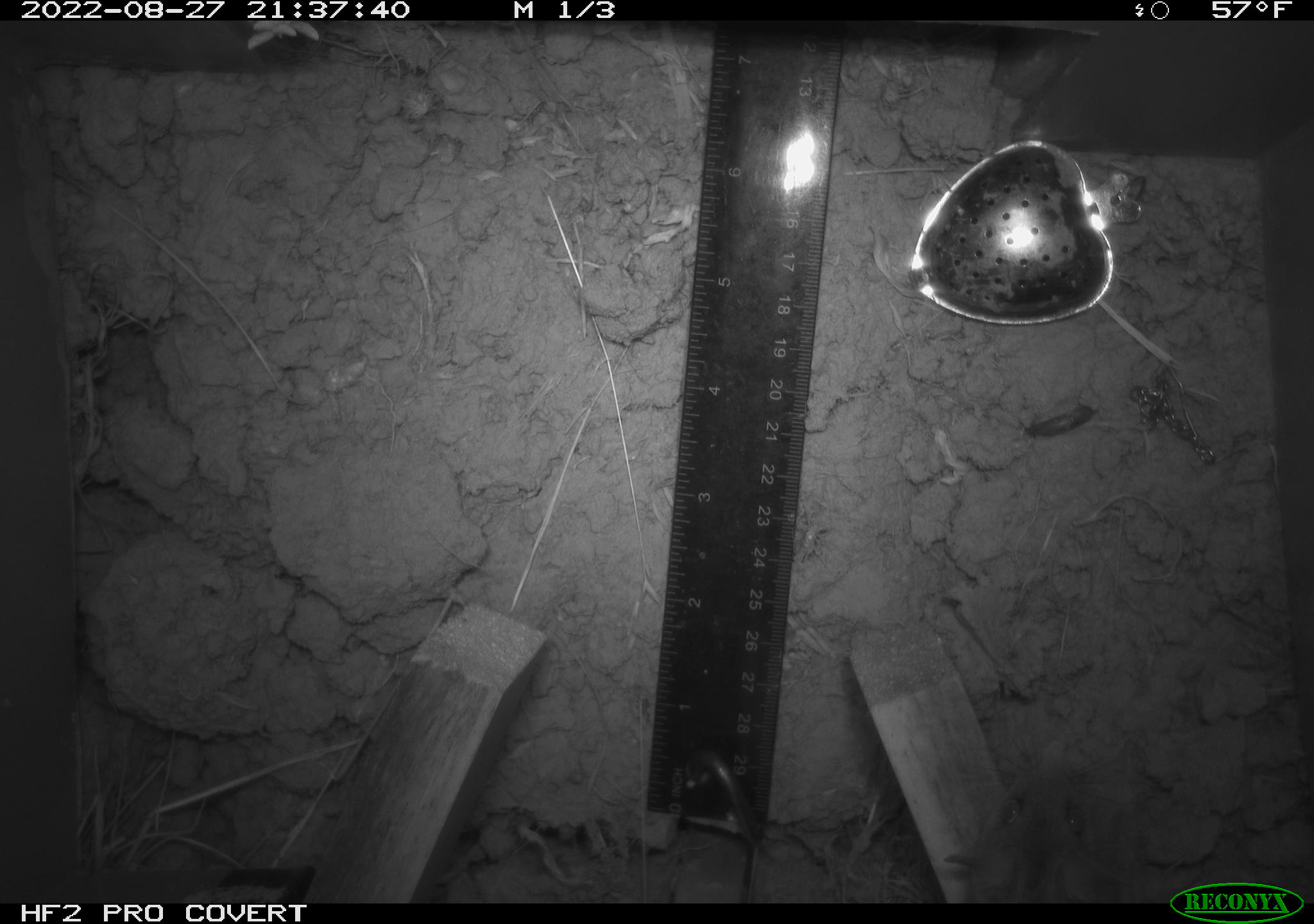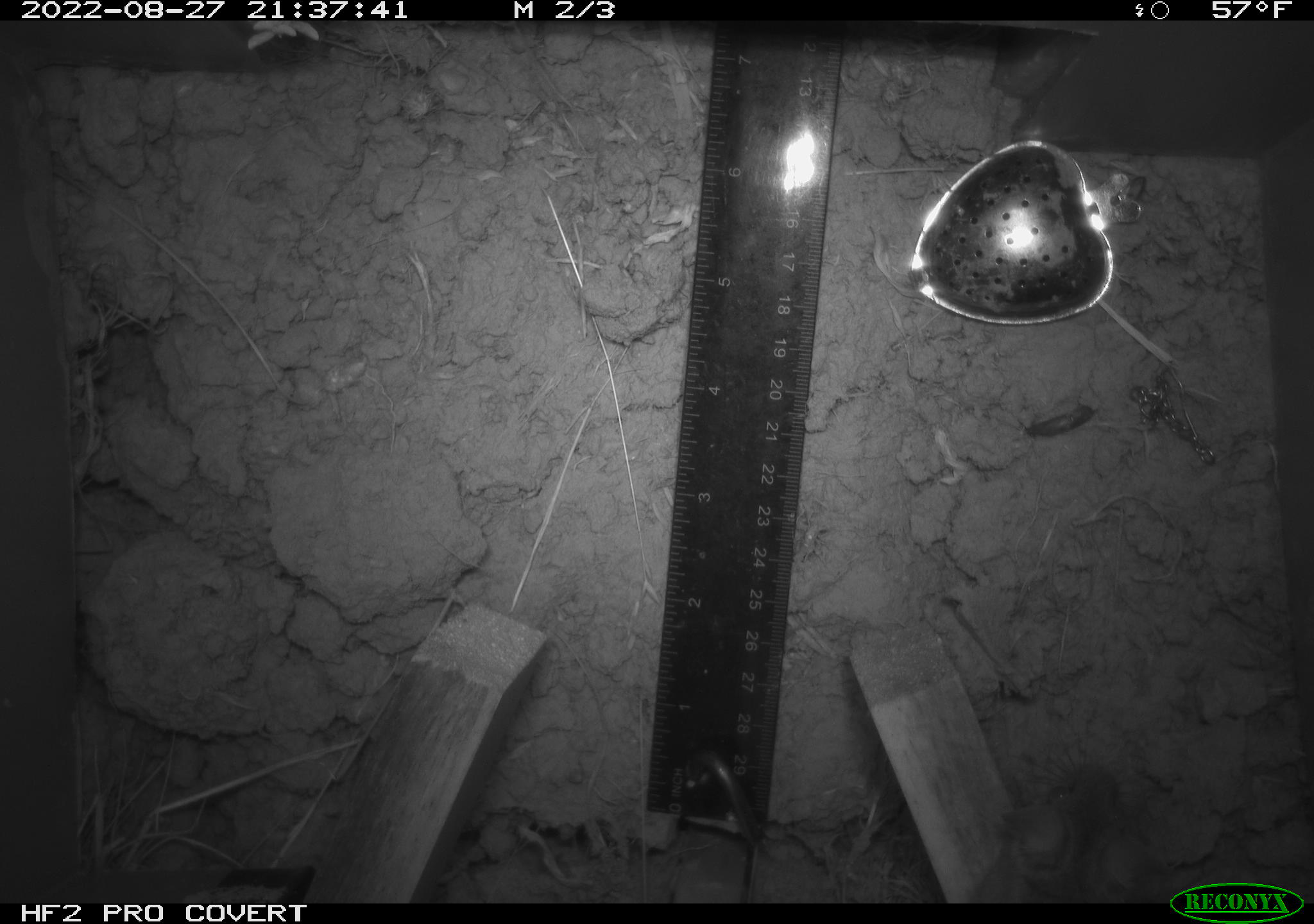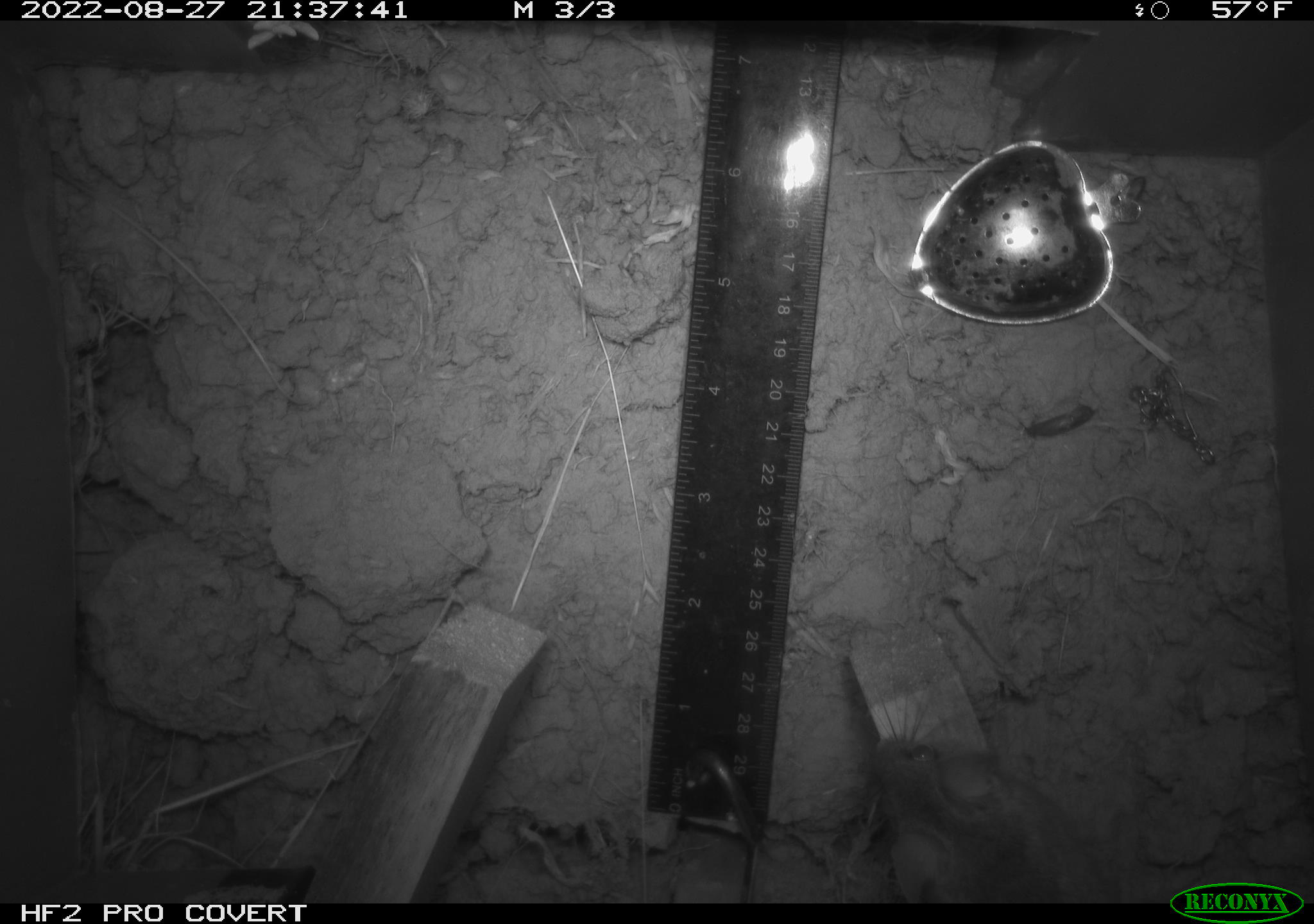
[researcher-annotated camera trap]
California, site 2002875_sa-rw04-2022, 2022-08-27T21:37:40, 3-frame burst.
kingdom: Animalia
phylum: Chordata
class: Mammalia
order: Rodentia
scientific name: Rodentia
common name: mouse species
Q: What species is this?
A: Mouse species (Rodentia).